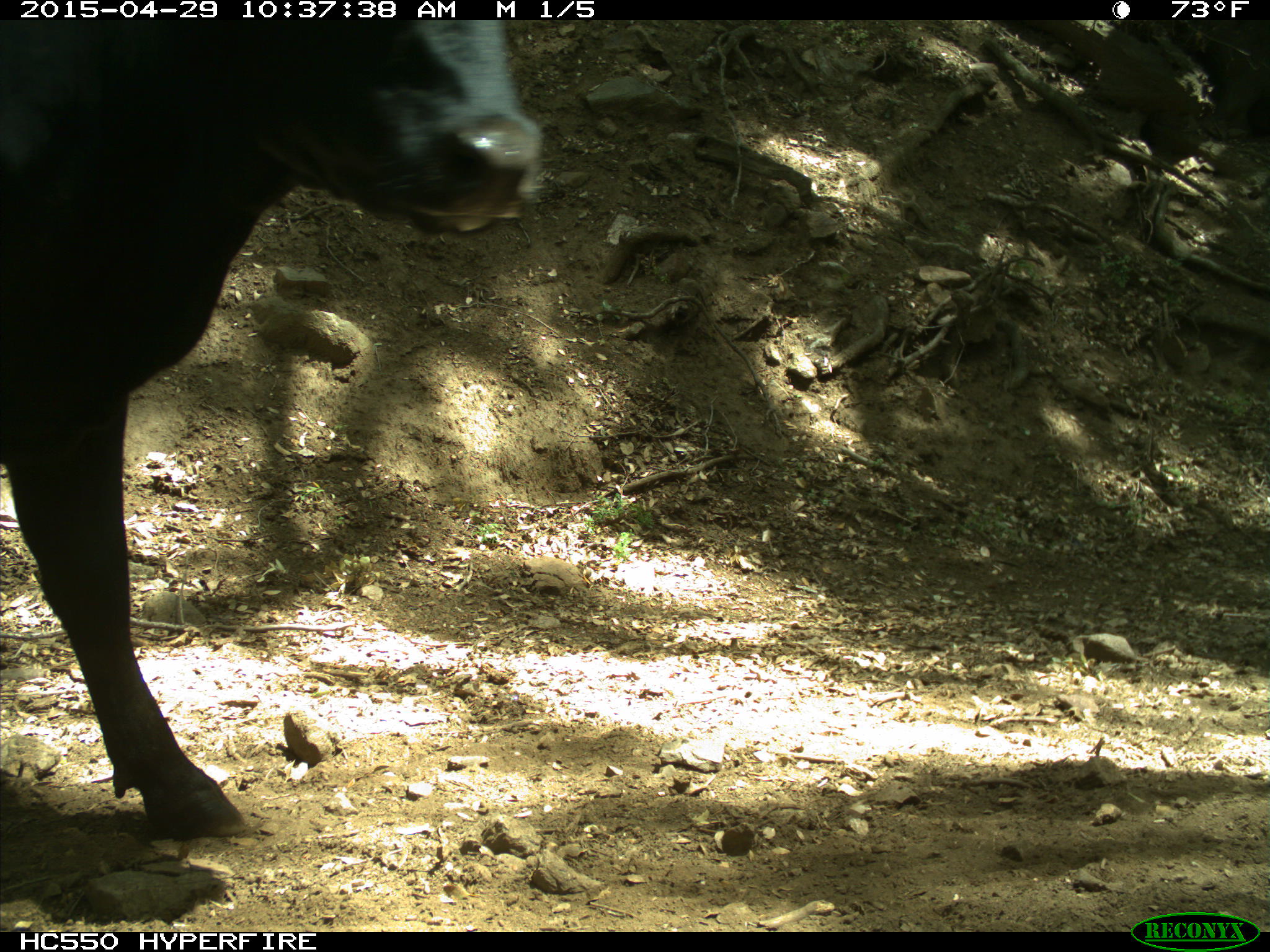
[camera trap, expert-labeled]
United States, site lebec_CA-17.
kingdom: Animalia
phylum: Chordata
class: Mammalia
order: Artiodactyla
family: Bovidae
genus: Bos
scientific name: Bos taurus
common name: domestic cow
Bos taurus (domestic cow).